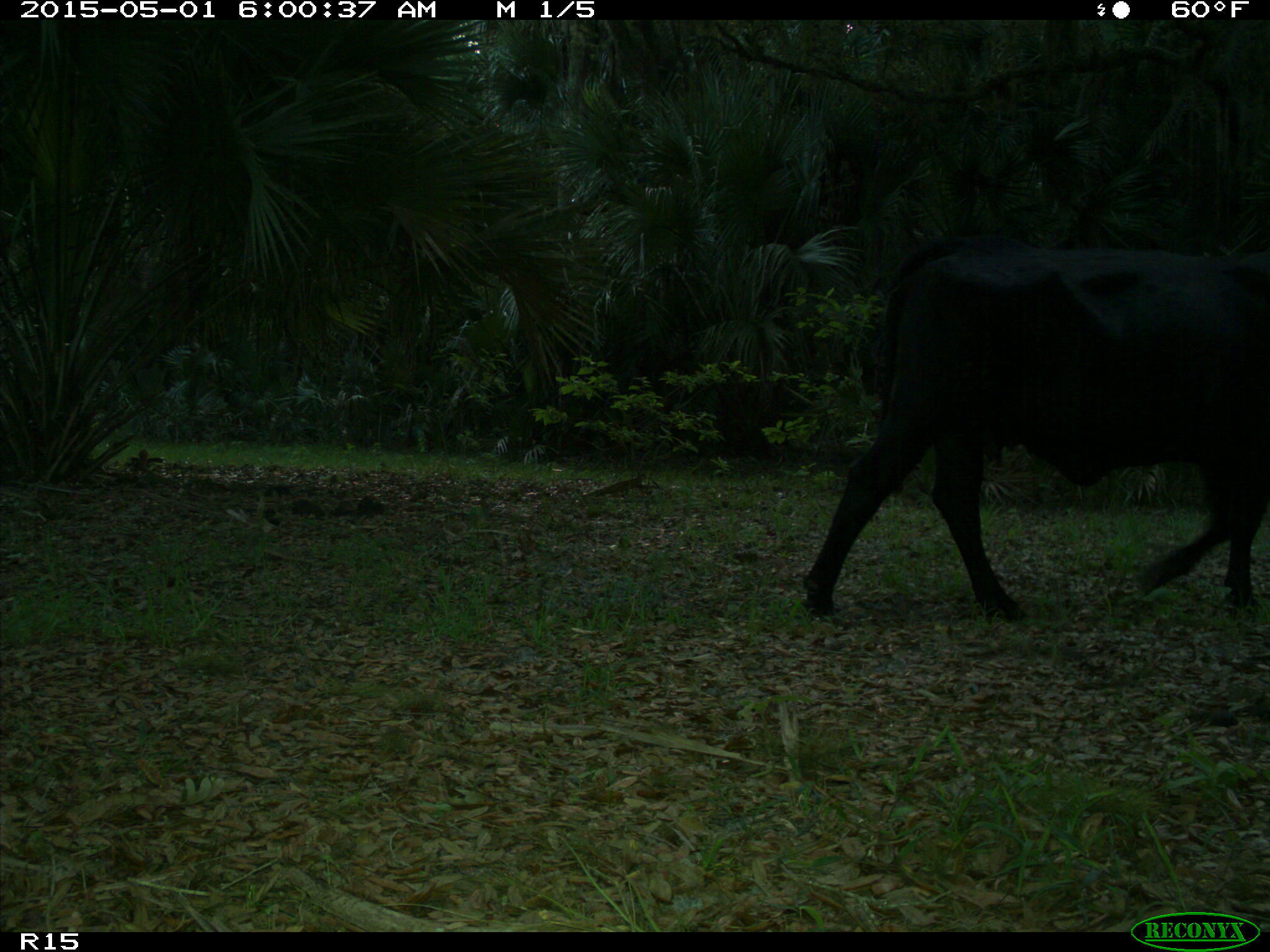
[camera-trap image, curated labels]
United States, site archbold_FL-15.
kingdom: Animalia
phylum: Chordata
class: Mammalia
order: Artiodactyla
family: Bovidae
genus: Bos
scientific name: Bos taurus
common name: domestic cow